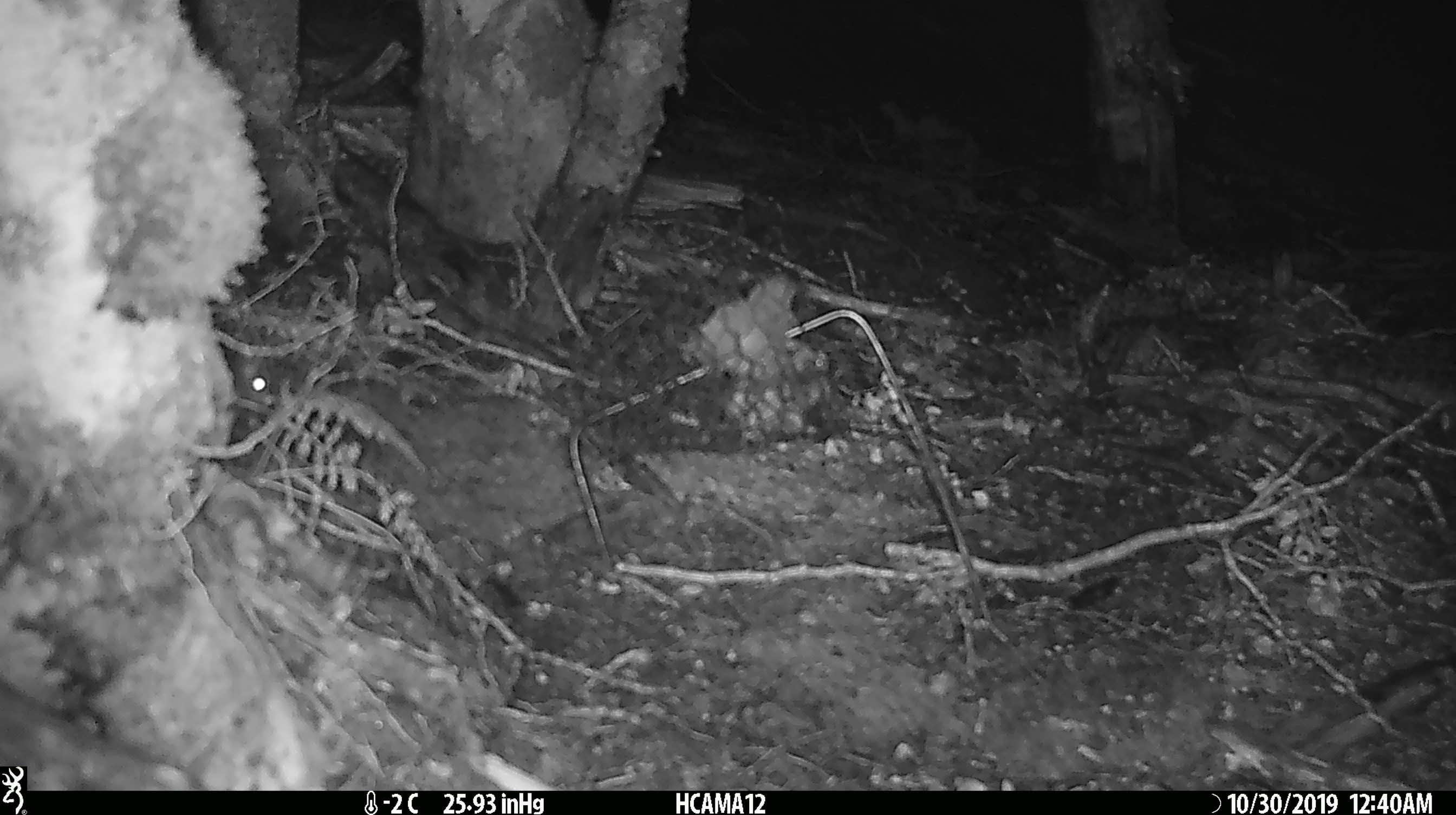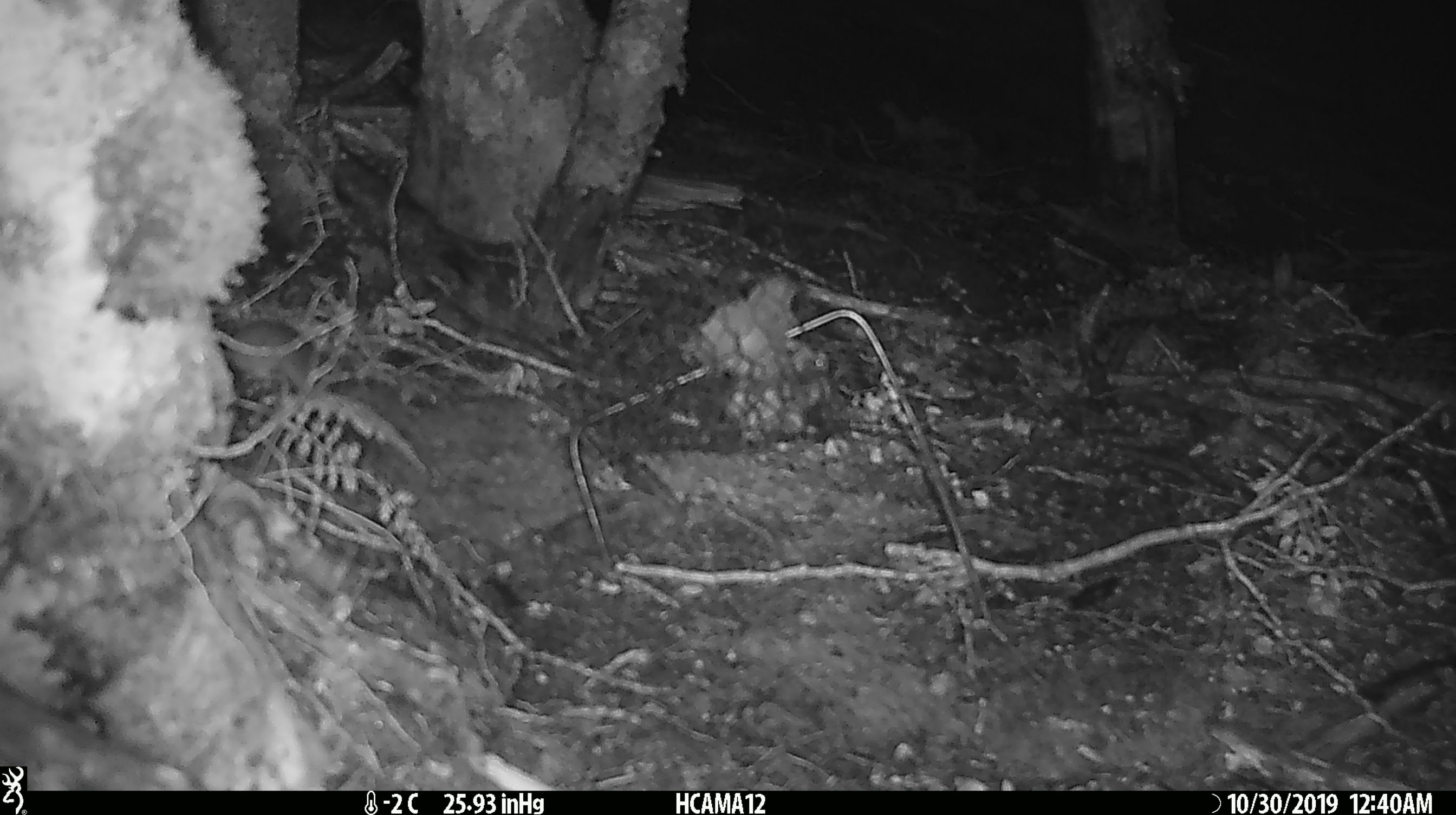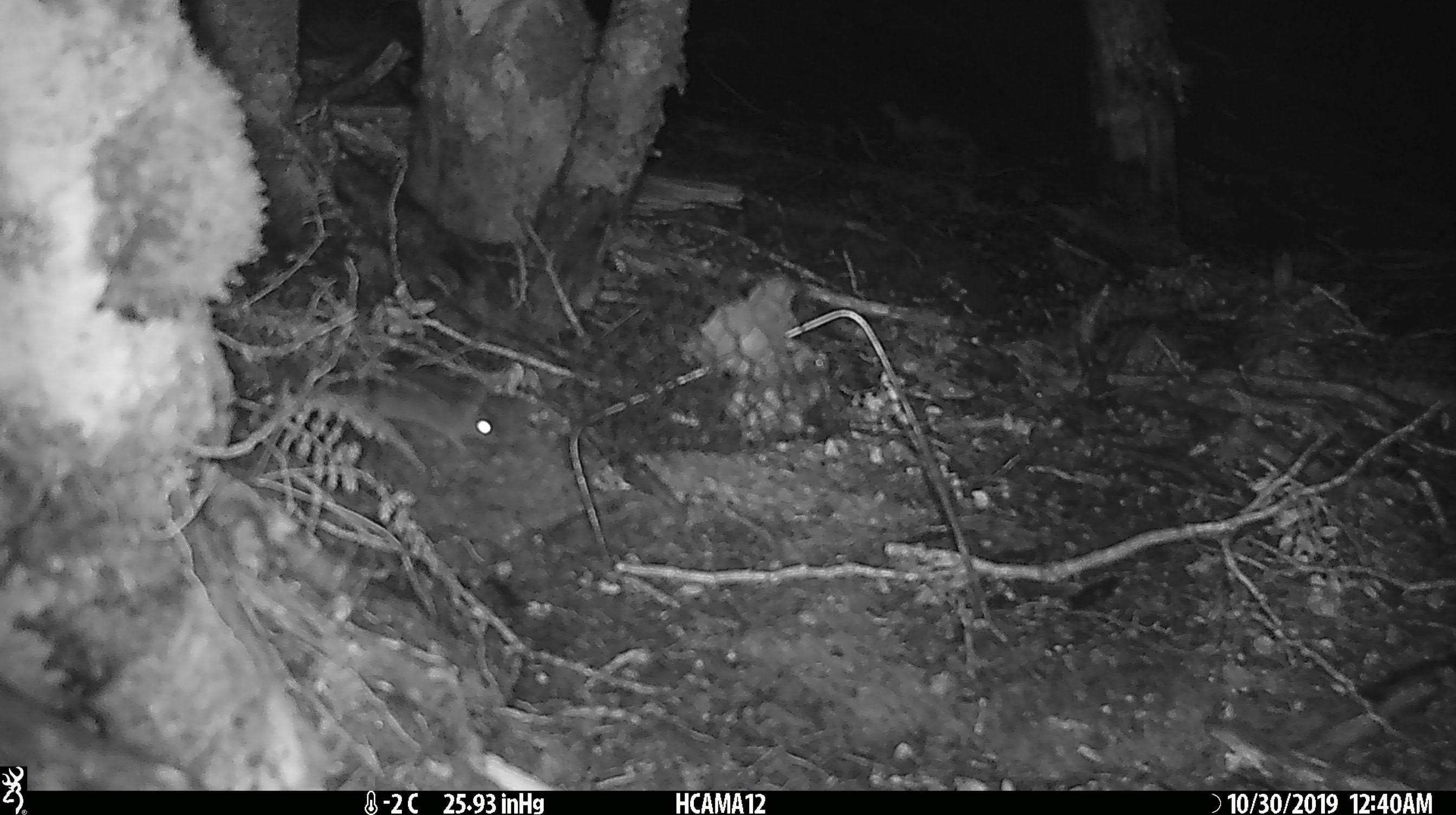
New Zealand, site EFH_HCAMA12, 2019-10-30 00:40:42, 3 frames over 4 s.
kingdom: Animalia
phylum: Chordata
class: Mammalia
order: Rodentia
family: Muridae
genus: Mus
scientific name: Mus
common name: mouse